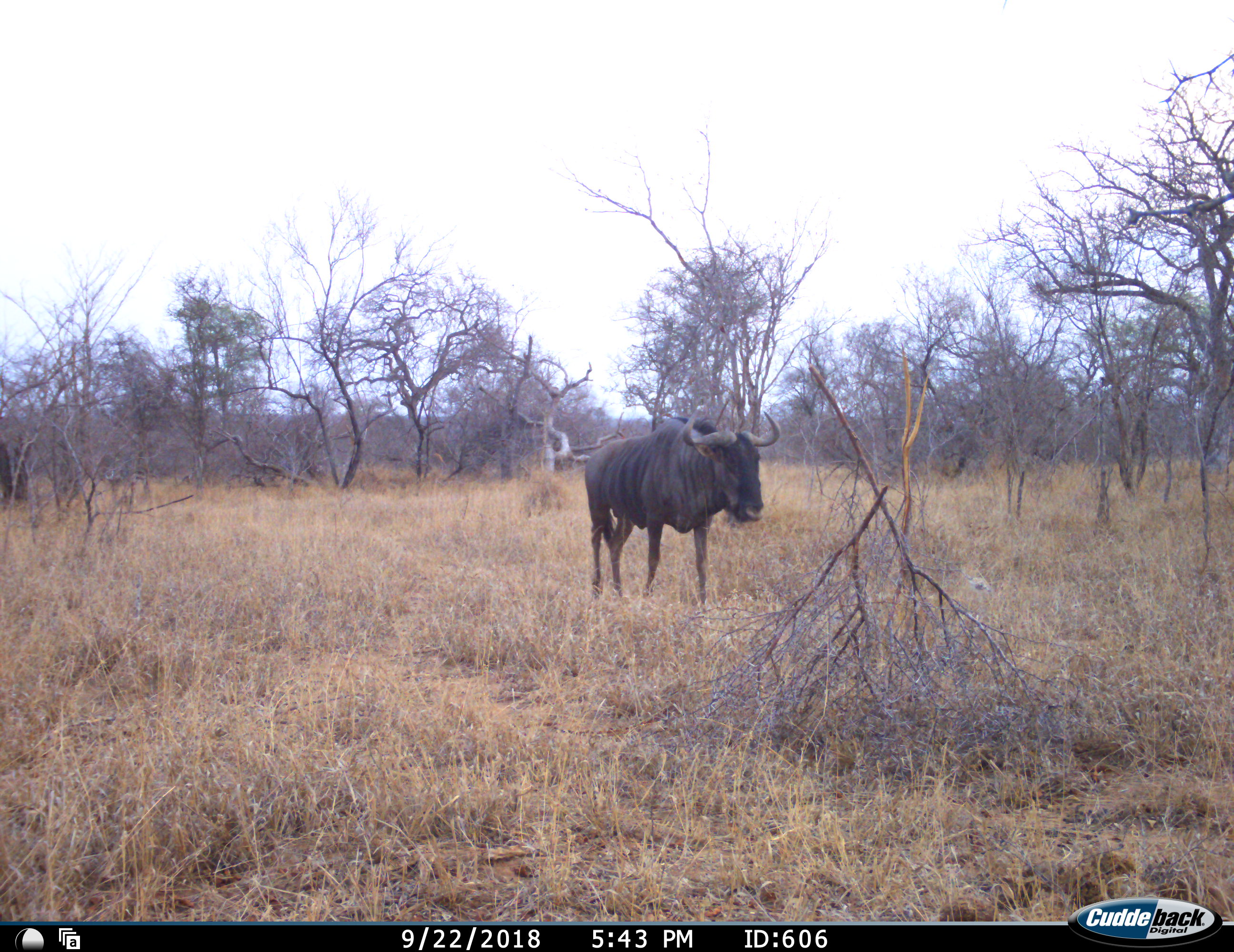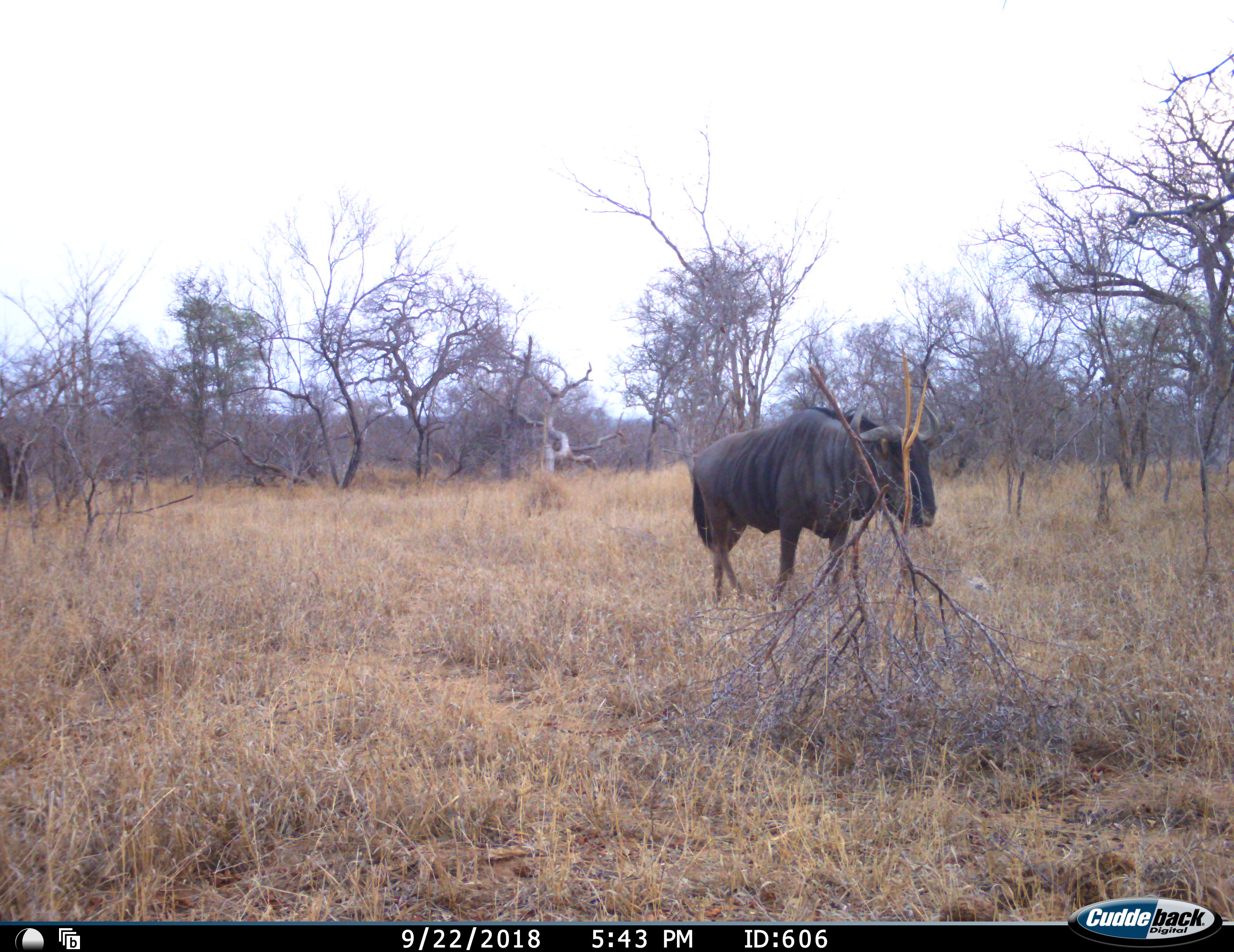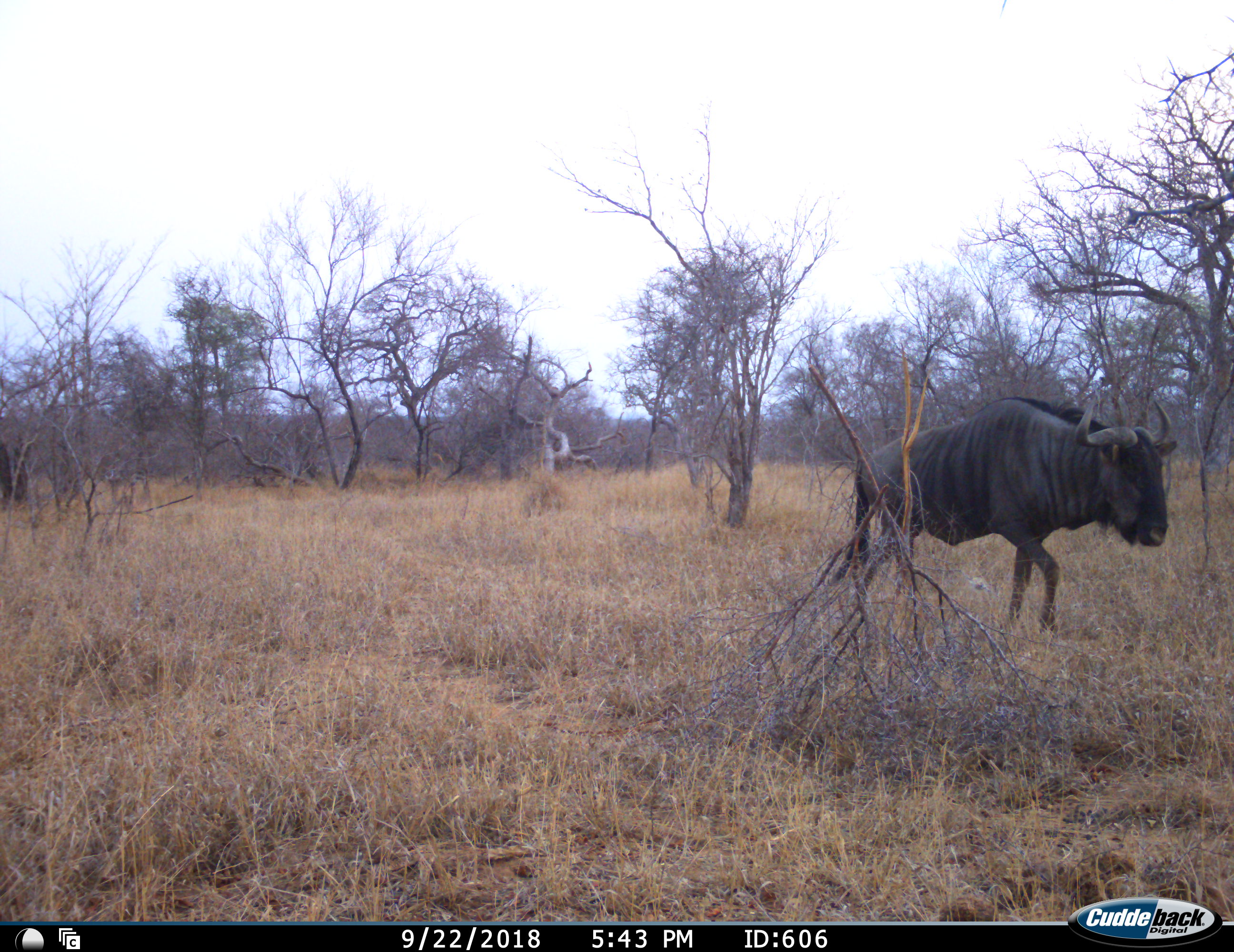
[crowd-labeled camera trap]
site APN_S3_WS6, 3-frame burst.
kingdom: Animalia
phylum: Chordata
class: Mammalia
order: Artiodactyla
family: Bovidae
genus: Connochaetes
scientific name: Connochaetes taurinus taurinus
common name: blue wildebeest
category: wildebeestblue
Wildebeestblue (blue wildebeest) (Connochaetes taurinus taurinus), count 1. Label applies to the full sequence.